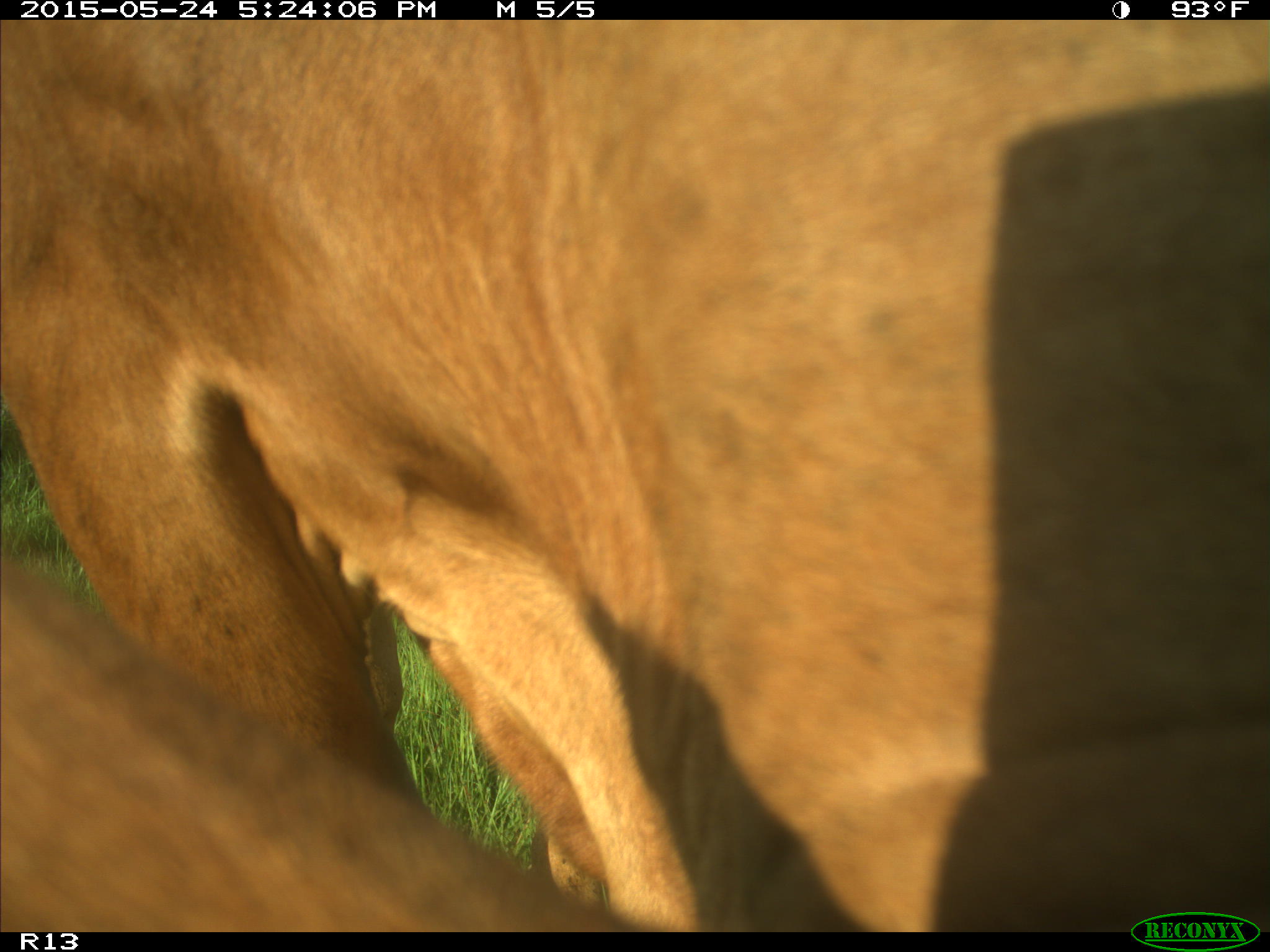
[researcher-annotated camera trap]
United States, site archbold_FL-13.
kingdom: Animalia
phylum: Chordata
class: Mammalia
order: Artiodactyla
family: Bovidae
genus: Bos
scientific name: Bos taurus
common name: domestic cow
Bos taurus (domestic cow).